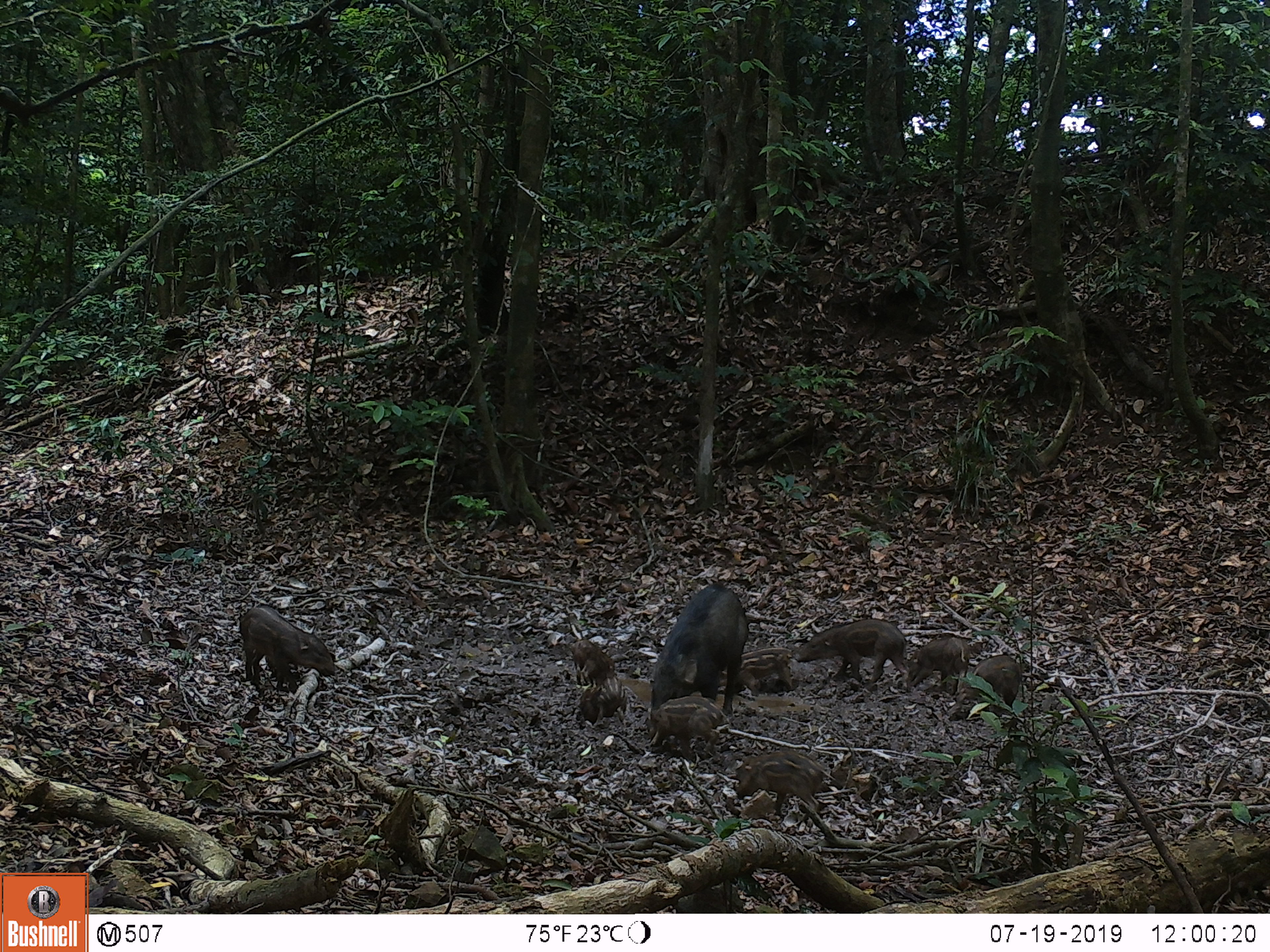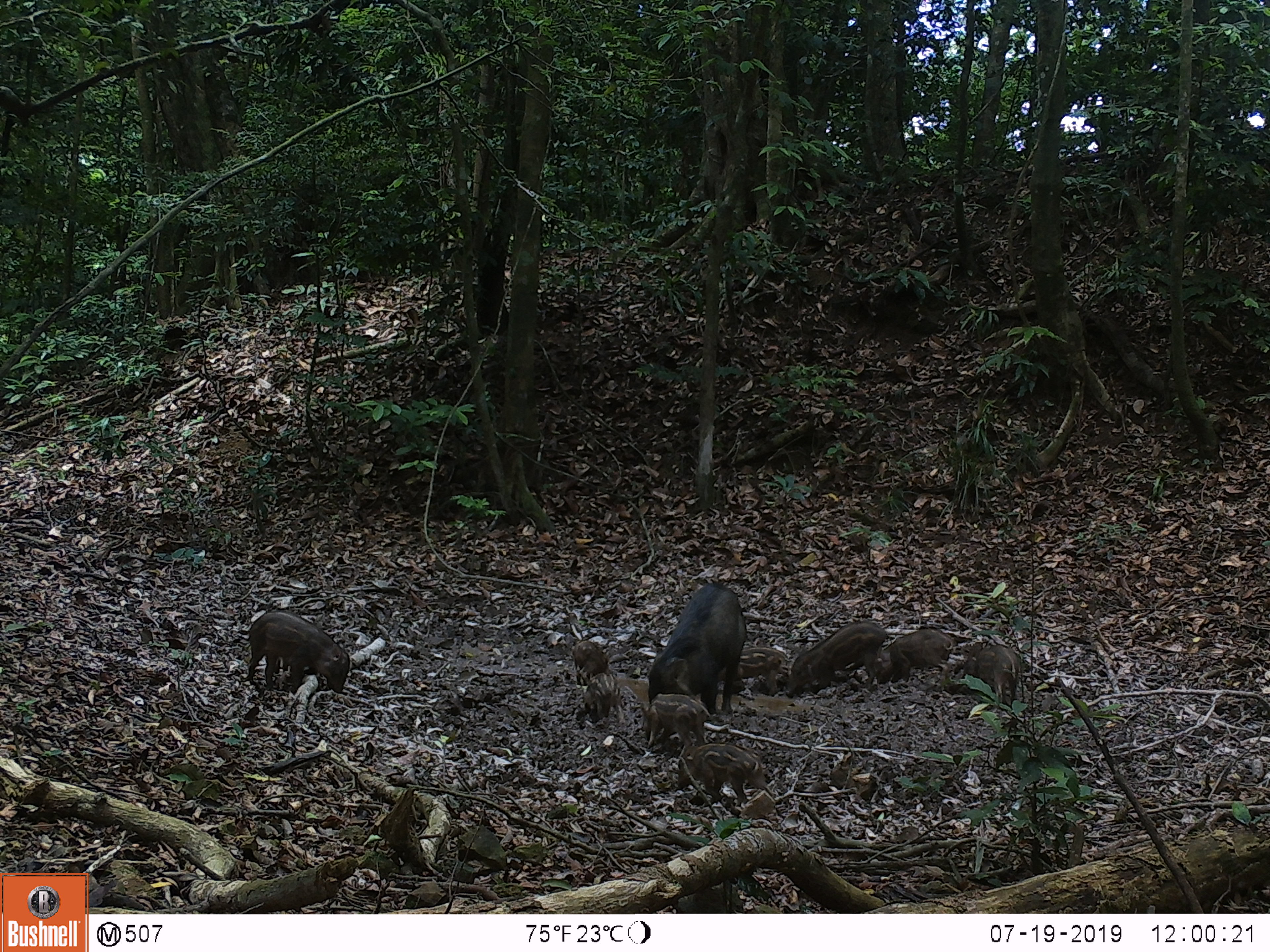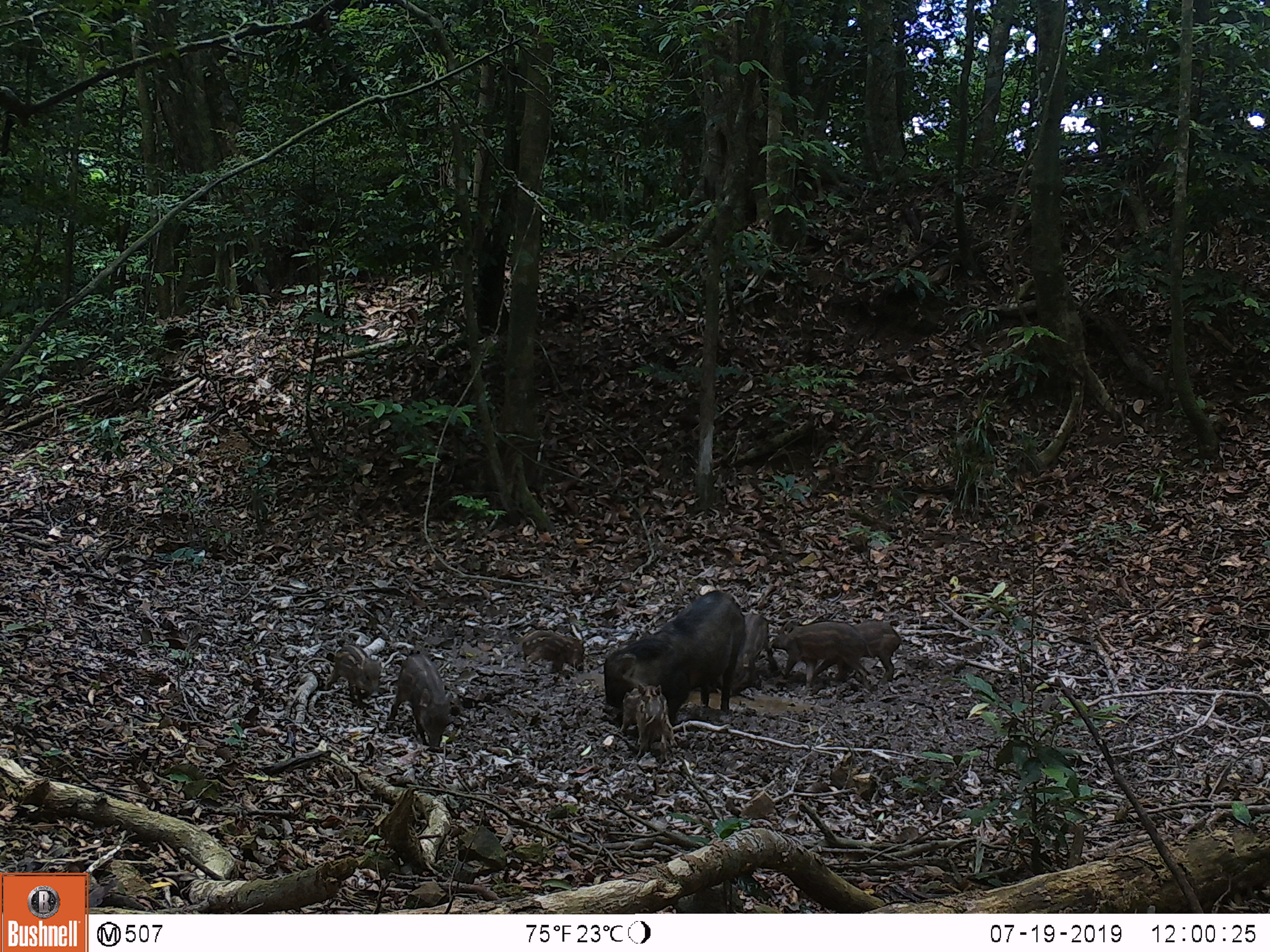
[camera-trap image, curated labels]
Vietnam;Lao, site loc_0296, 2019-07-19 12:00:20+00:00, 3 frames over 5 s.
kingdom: Animalia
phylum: Chordata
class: Mammalia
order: Artiodactyla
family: Suidae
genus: Sus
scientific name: Sus scrofa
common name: eurasian wild pig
Eurasian wild pig (Sus scrofa). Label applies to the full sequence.